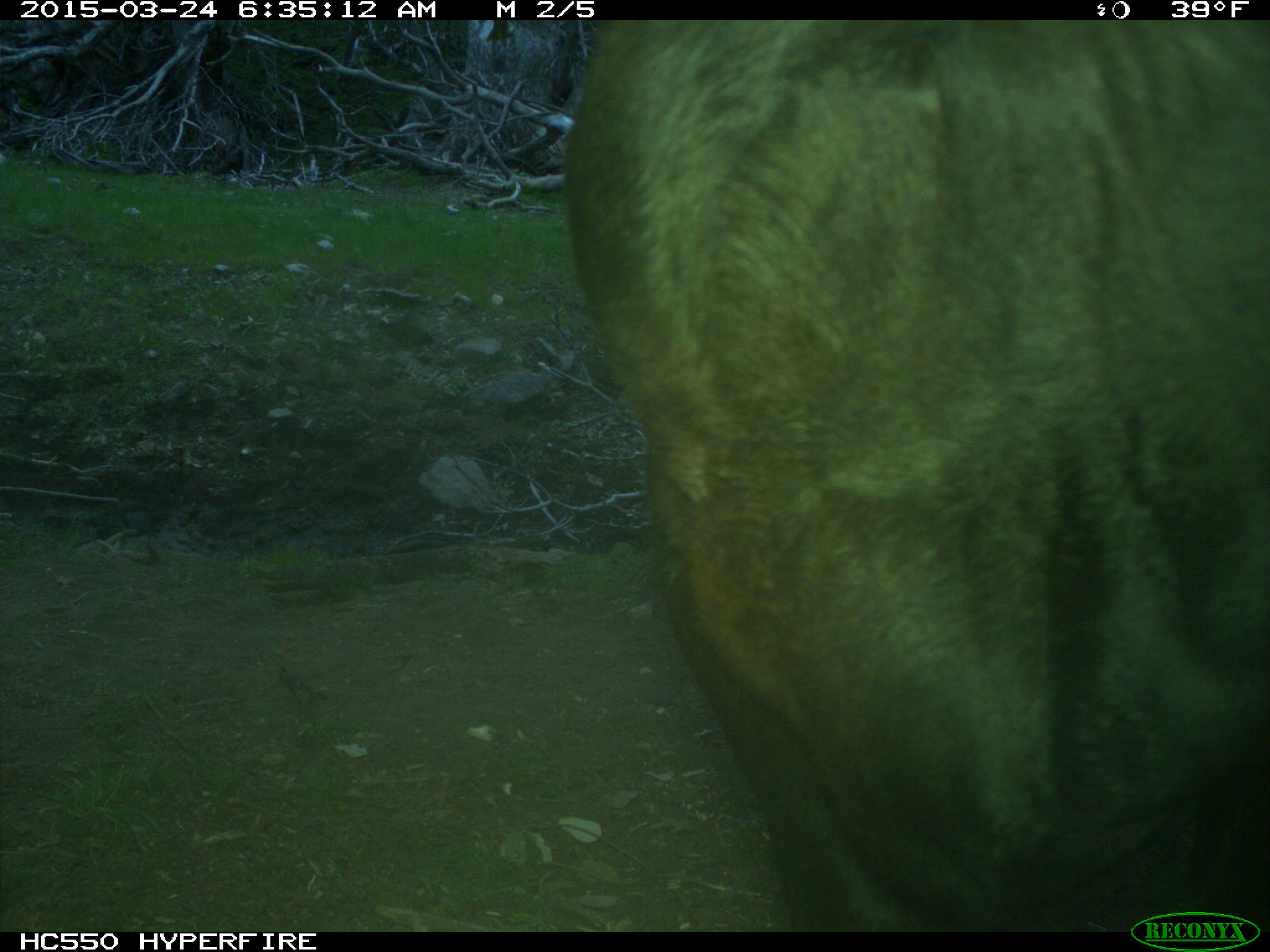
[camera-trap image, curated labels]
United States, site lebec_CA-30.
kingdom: Animalia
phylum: Chordata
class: Mammalia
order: Artiodactyla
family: Bovidae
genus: Bos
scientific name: Bos taurus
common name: domestic cow